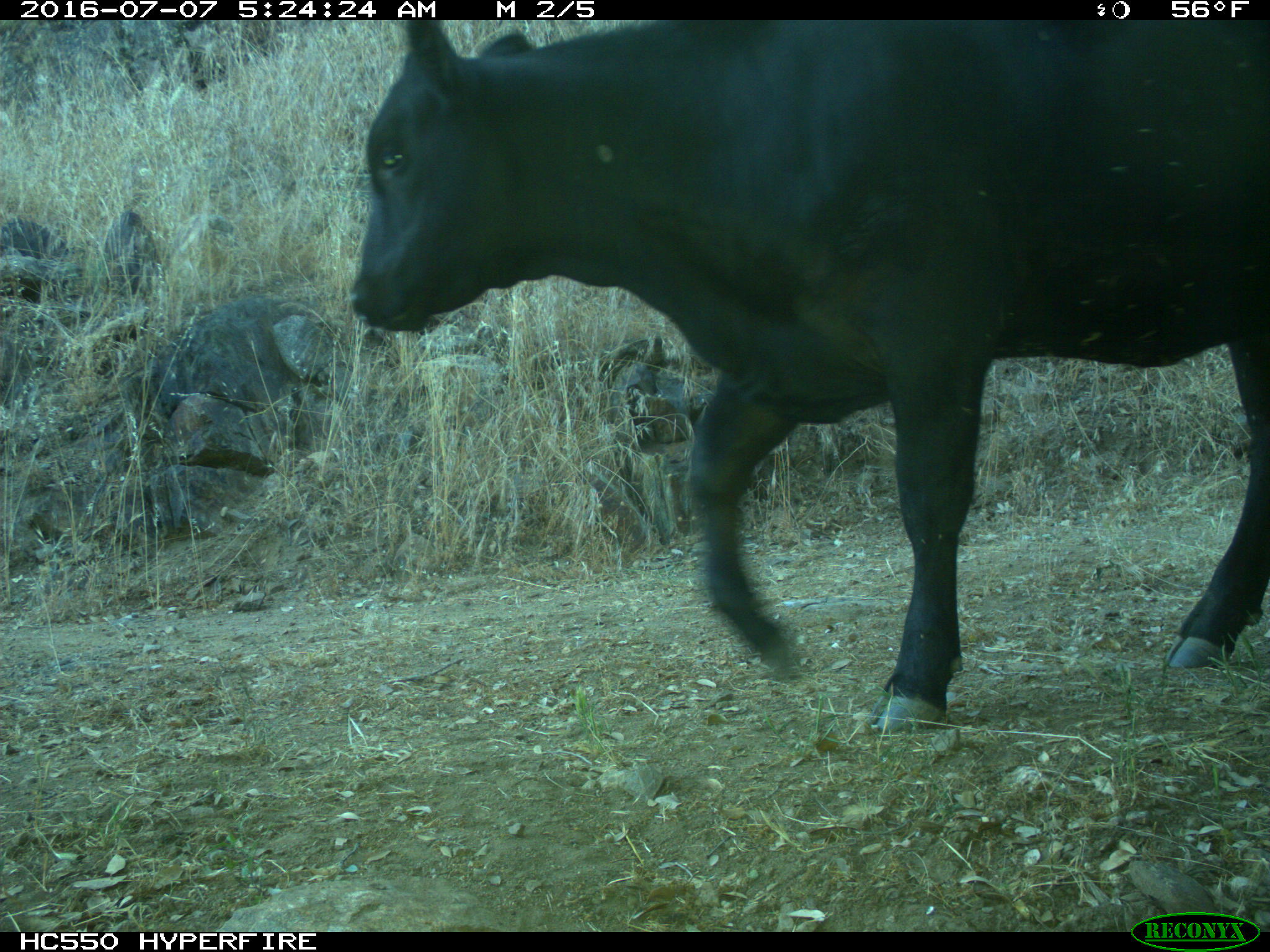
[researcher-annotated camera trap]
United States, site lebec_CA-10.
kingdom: Animalia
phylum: Chordata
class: Mammalia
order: Artiodactyla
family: Bovidae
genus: Bos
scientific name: Bos taurus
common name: domestic cow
Bos taurus (domestic cow).